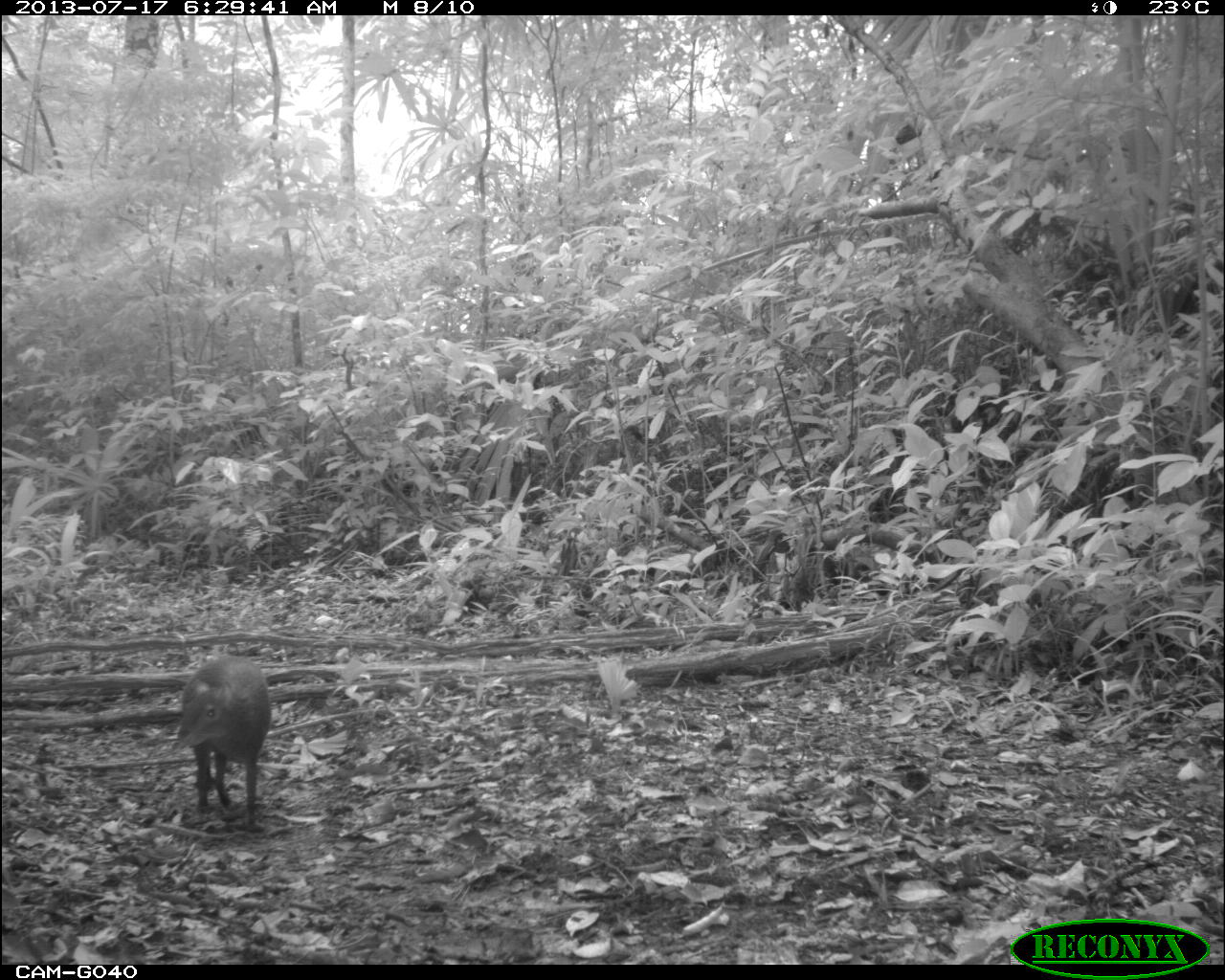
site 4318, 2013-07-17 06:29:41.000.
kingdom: Animalia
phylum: Chordata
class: Mammalia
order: Rodentia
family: Dasyproctidae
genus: Dasyprocta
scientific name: Dasyprocta punctata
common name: central american agouti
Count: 1.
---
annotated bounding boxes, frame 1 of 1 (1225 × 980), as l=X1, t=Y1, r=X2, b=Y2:
dasyprocta punctata: l=175, t=653, r=274, b=830